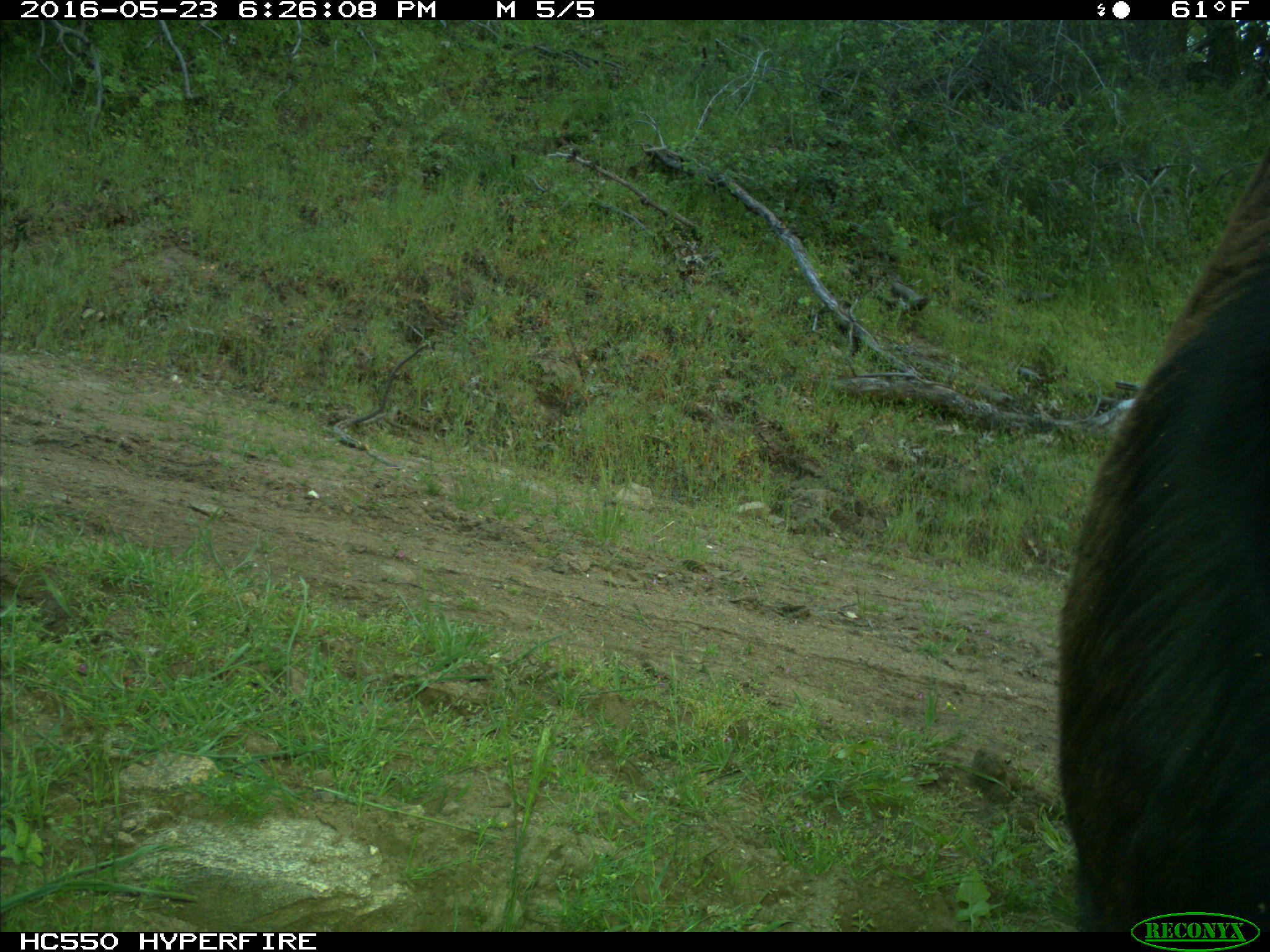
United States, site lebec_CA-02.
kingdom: Animalia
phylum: Chordata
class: Mammalia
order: Artiodactyla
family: Bovidae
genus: Bos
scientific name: Bos taurus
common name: domestic cow